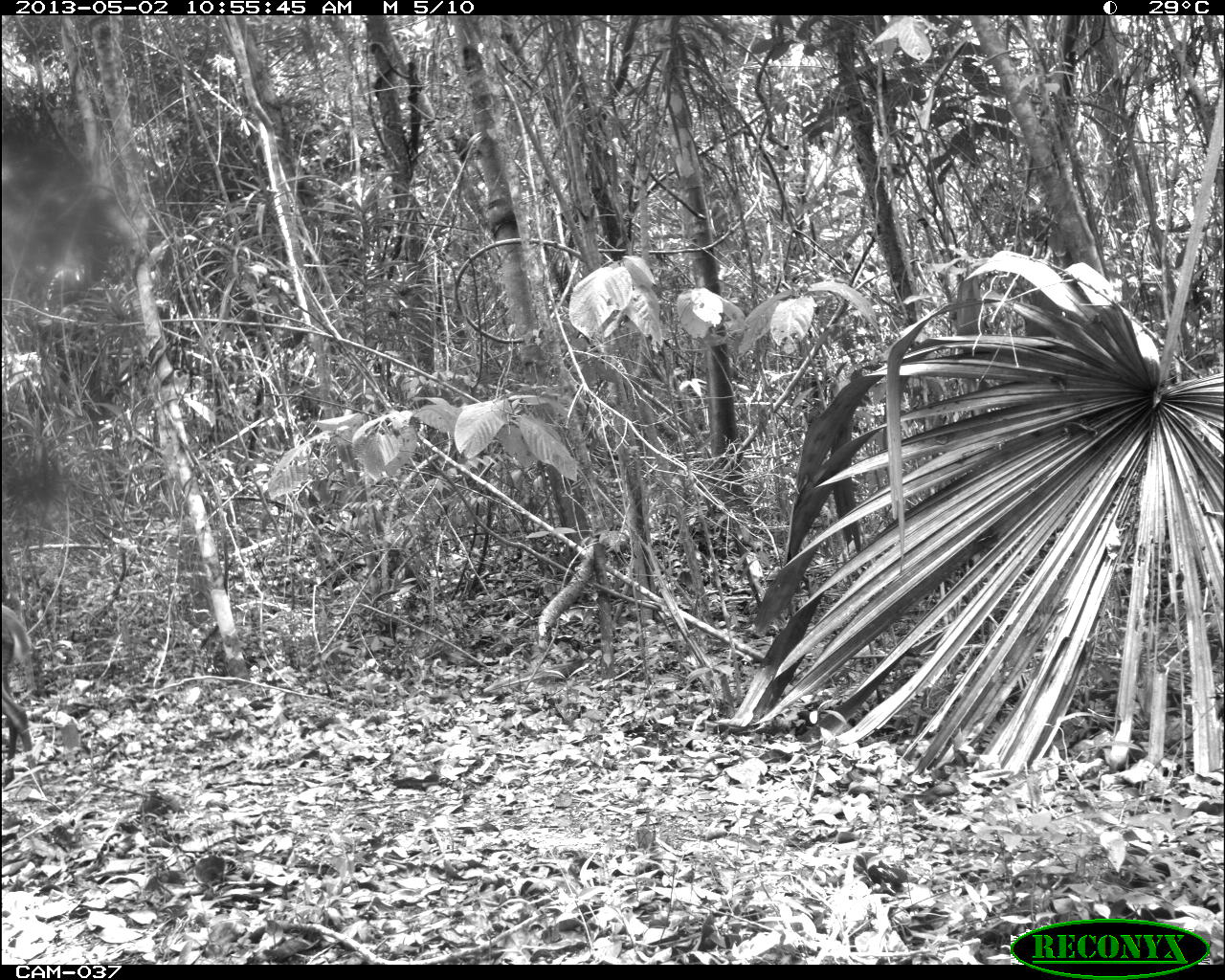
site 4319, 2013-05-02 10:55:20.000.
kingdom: Animalia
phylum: Chordata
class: Mammalia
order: Artiodactyla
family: Cervidae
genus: Odocoileus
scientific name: Odocoileus pandora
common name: yucatán brown brocket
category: mazama pandora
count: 1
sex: male